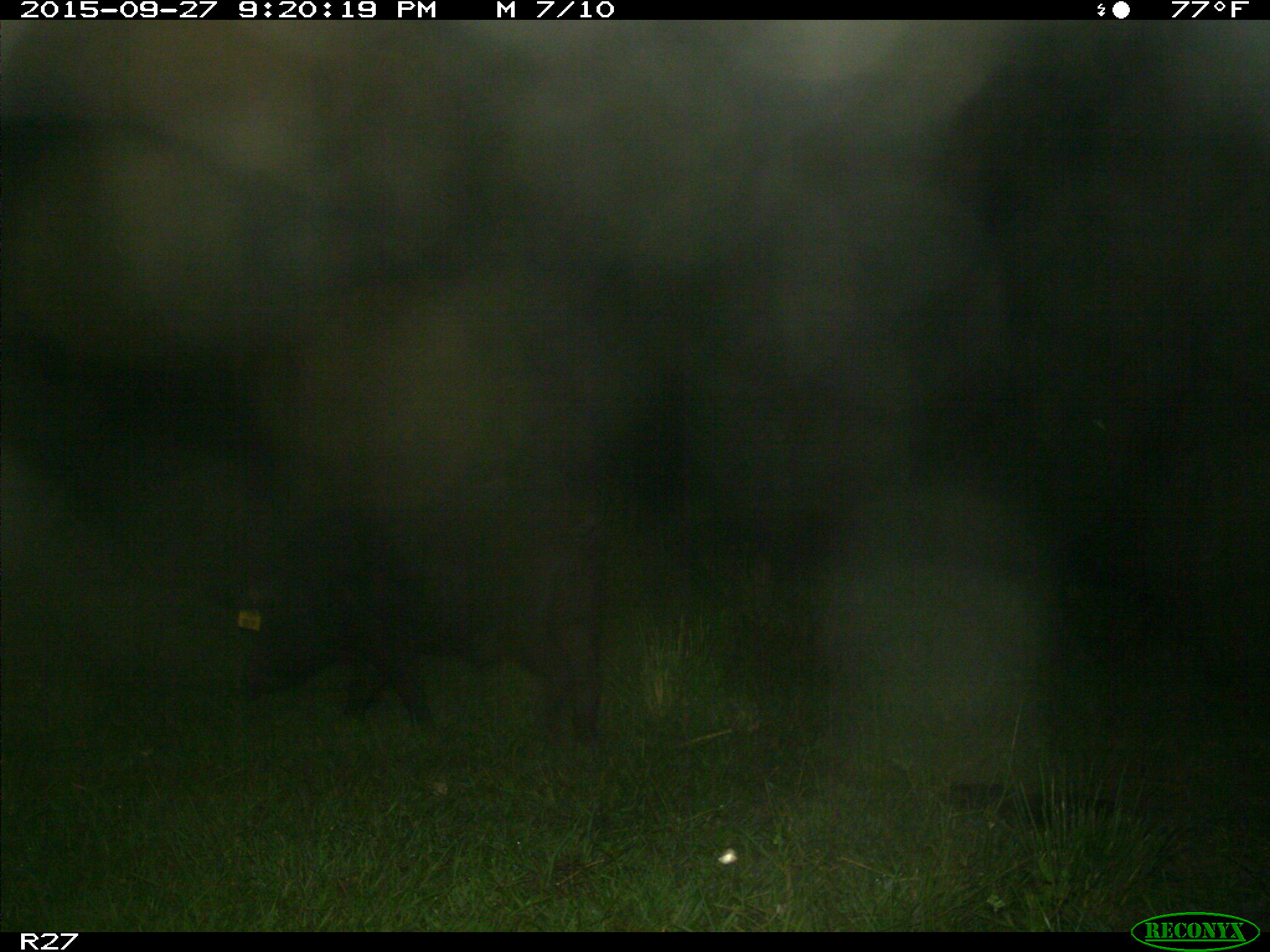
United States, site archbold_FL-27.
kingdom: Animalia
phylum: Chordata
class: Mammalia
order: Artiodactyla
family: Suidae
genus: Sus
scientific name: Sus scrofa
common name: wild boar